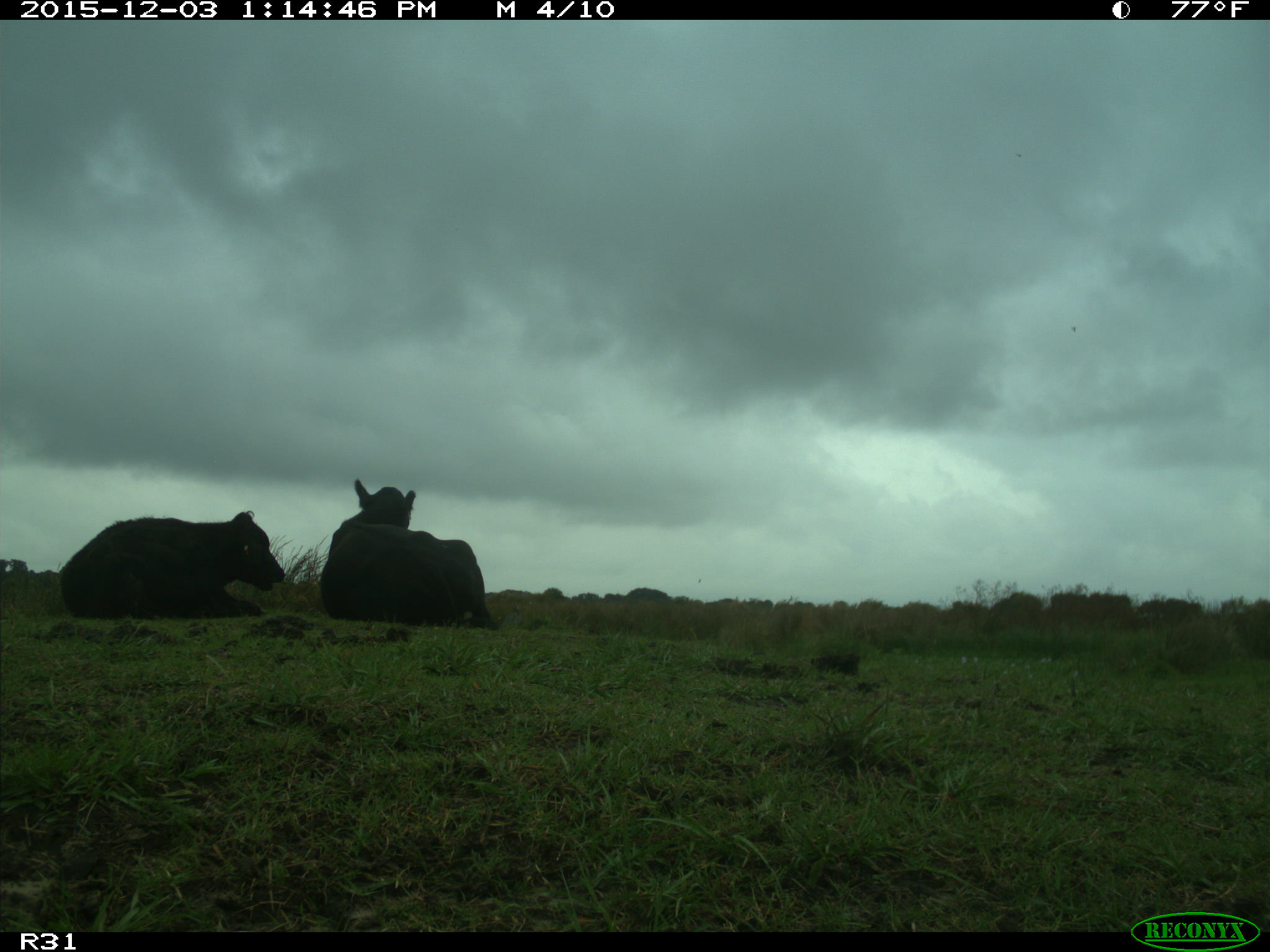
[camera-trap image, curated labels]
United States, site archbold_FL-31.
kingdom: Animalia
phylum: Chordata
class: Mammalia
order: Artiodactyla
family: Bovidae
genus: Bos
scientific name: Bos taurus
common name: domestic cow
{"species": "Bos taurus (domestic cow)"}